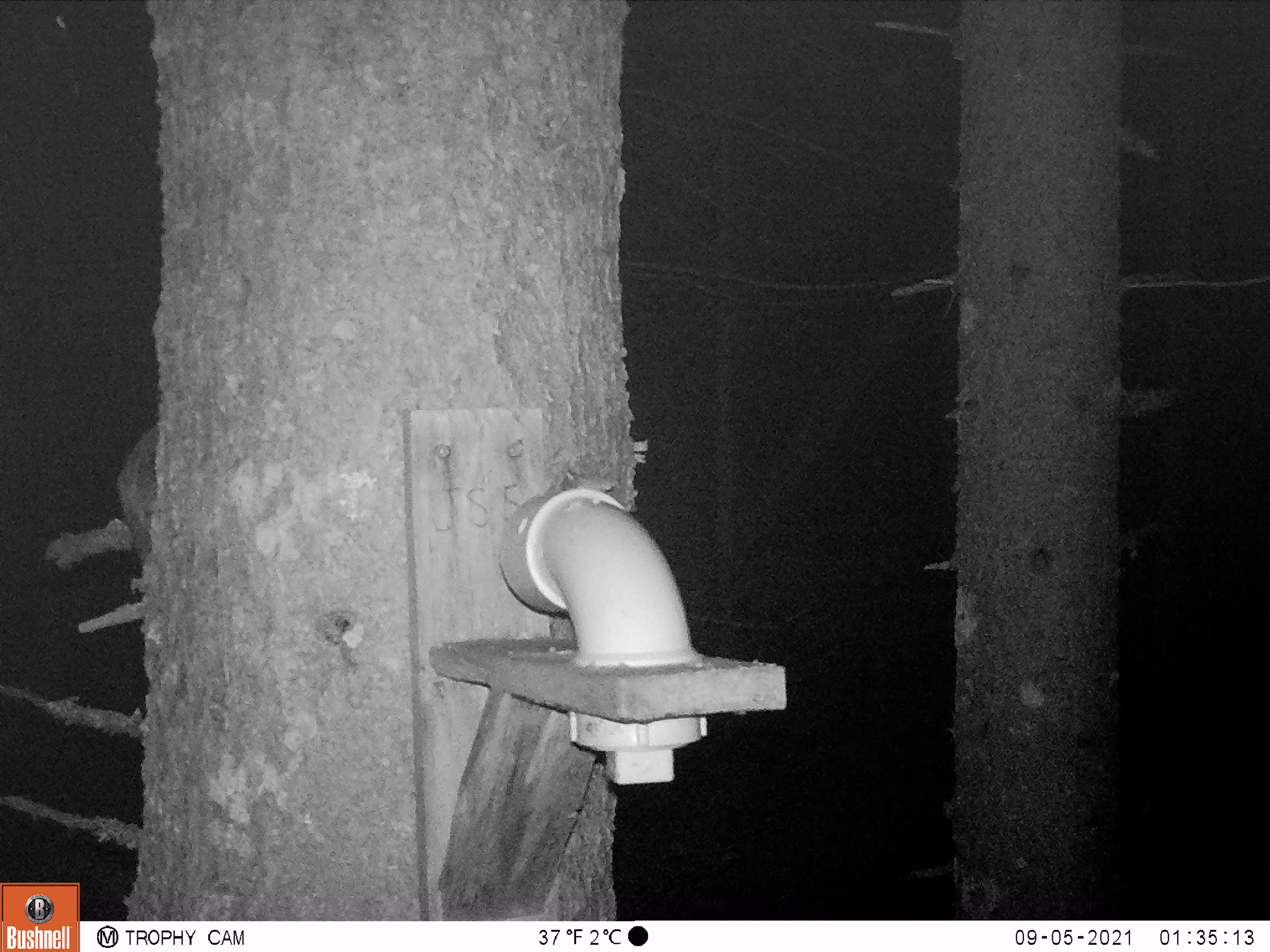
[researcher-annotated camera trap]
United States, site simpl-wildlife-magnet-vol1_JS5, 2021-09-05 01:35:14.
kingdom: Animalia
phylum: Chordata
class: Mammalia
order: Rodentia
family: Sciuridae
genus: Glaucomys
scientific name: Glaucomys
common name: flying squirrel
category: flying squirrel sp.